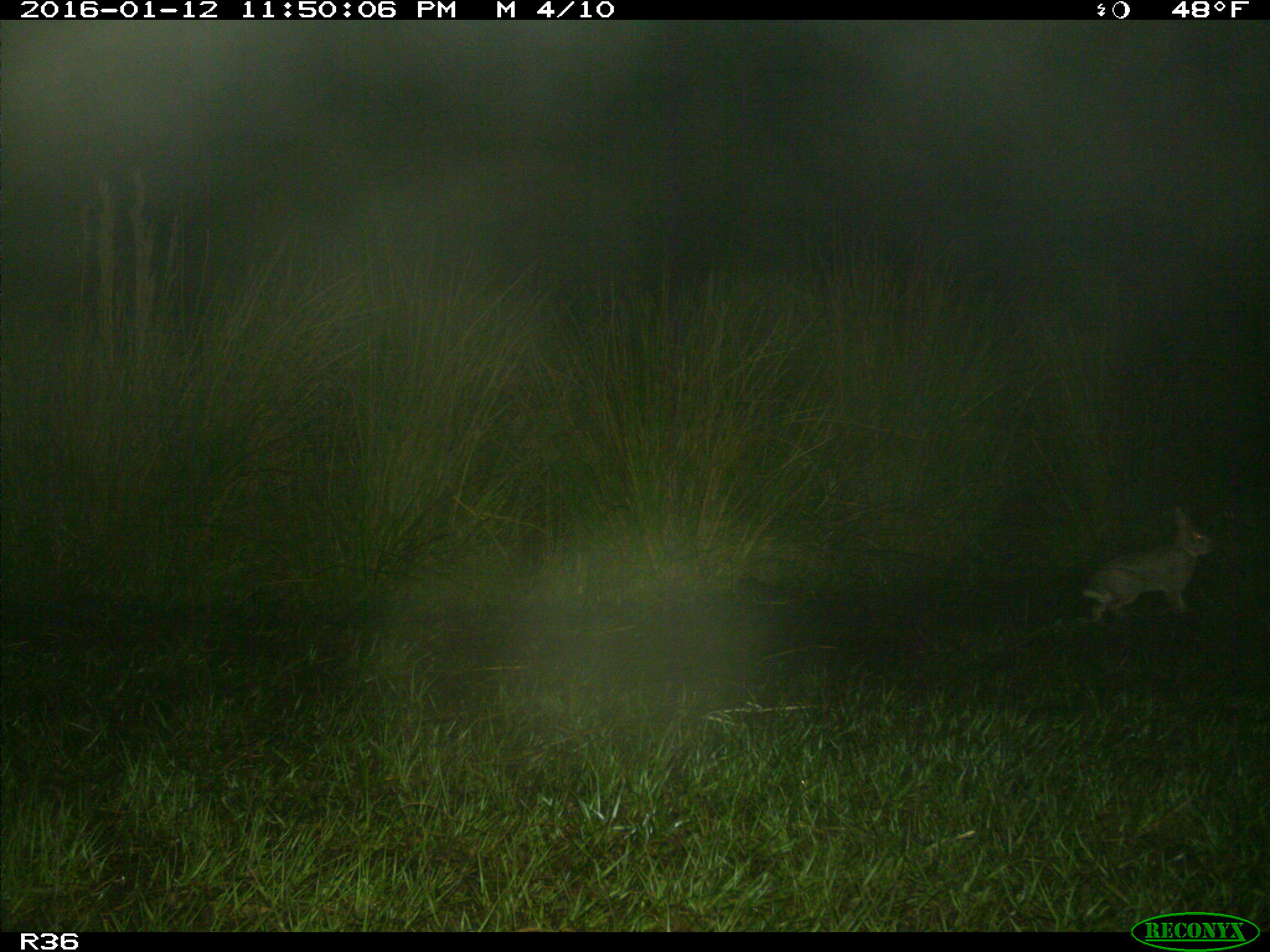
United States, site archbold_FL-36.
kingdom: Animalia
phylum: Chordata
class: Mammalia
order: Lagomorpha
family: Leporidae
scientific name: Leporidae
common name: rabbits and hares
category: unidentified rabbit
Unidentified rabbit (rabbits and hares) (Leporidae).